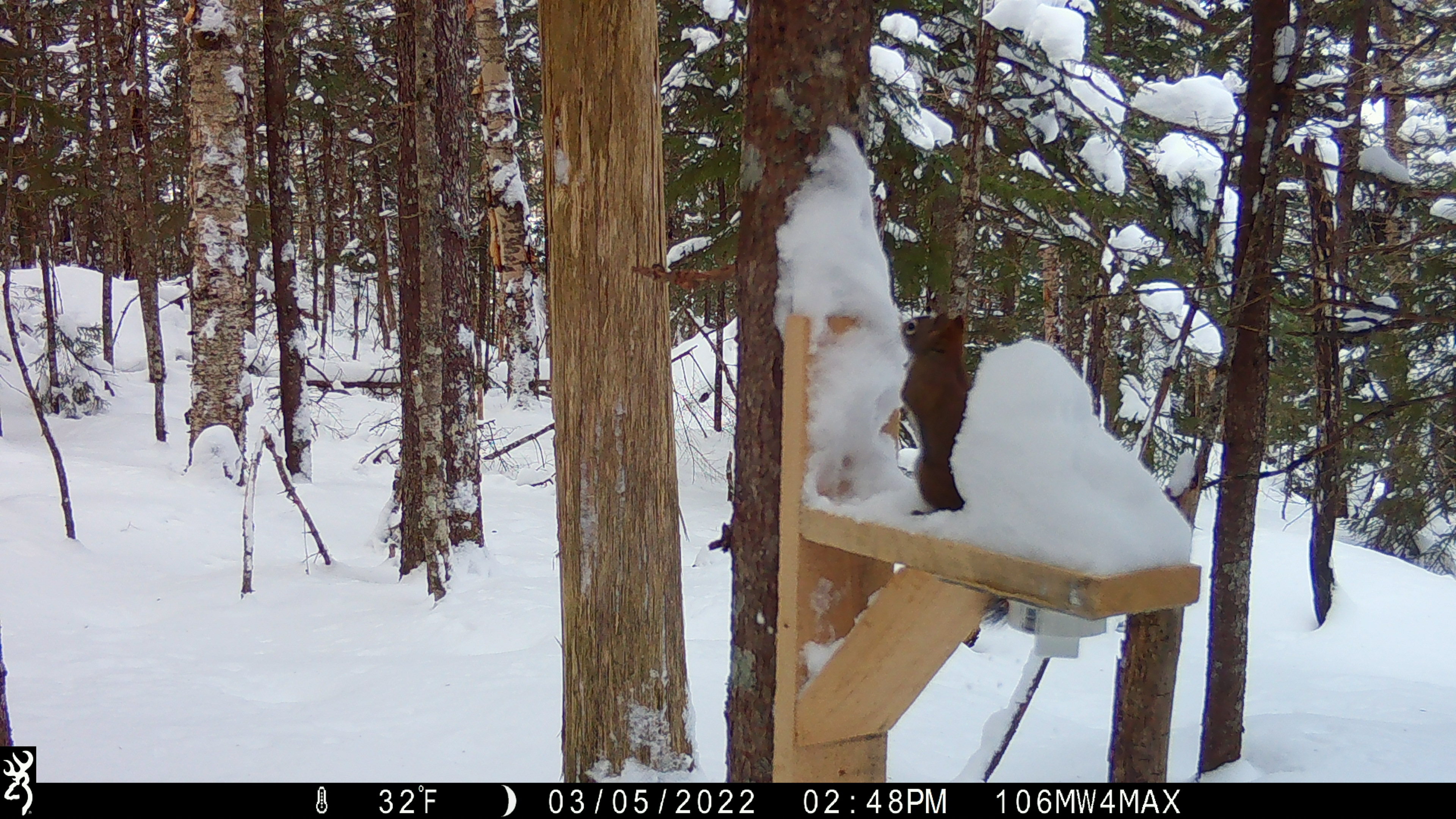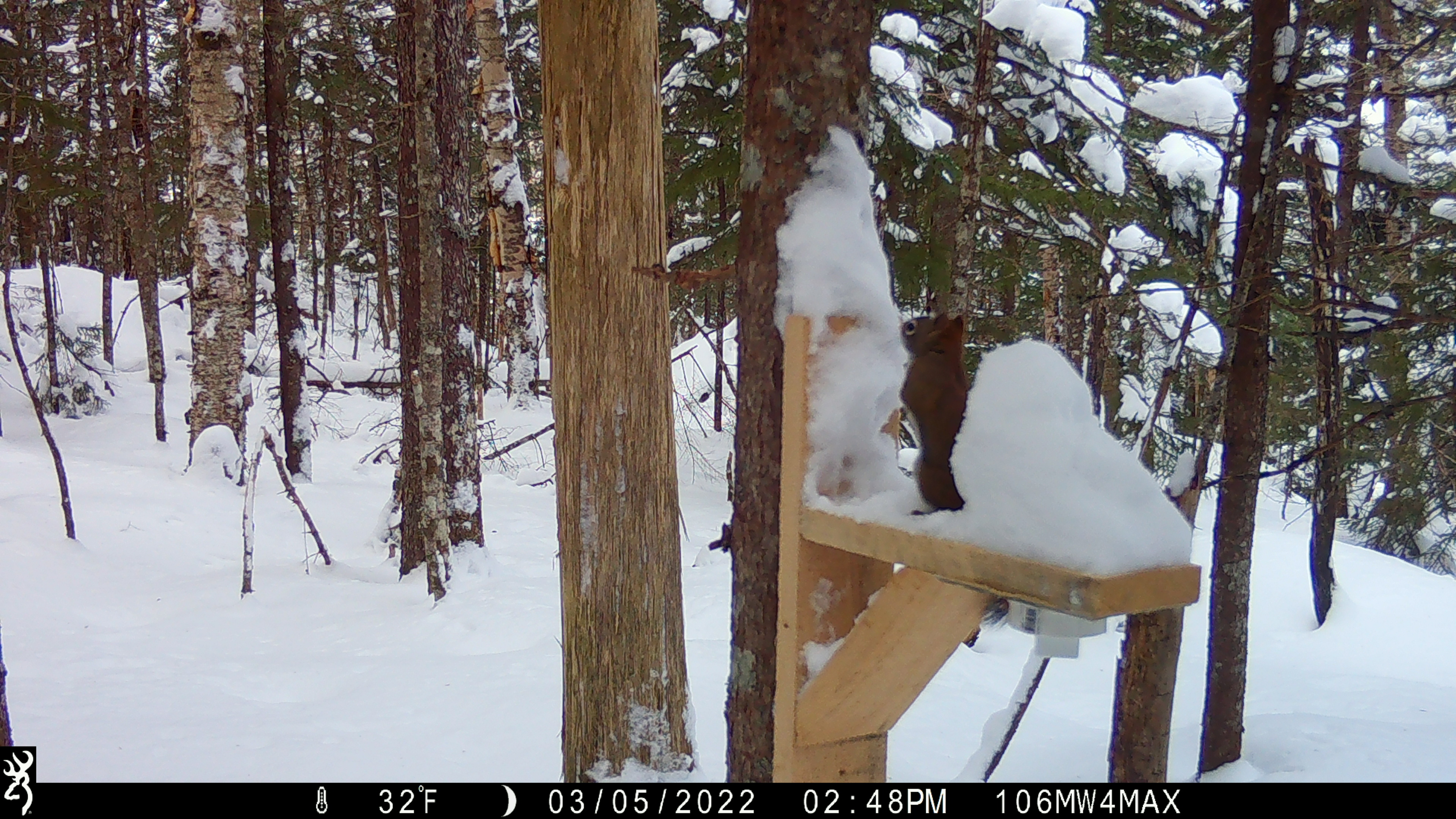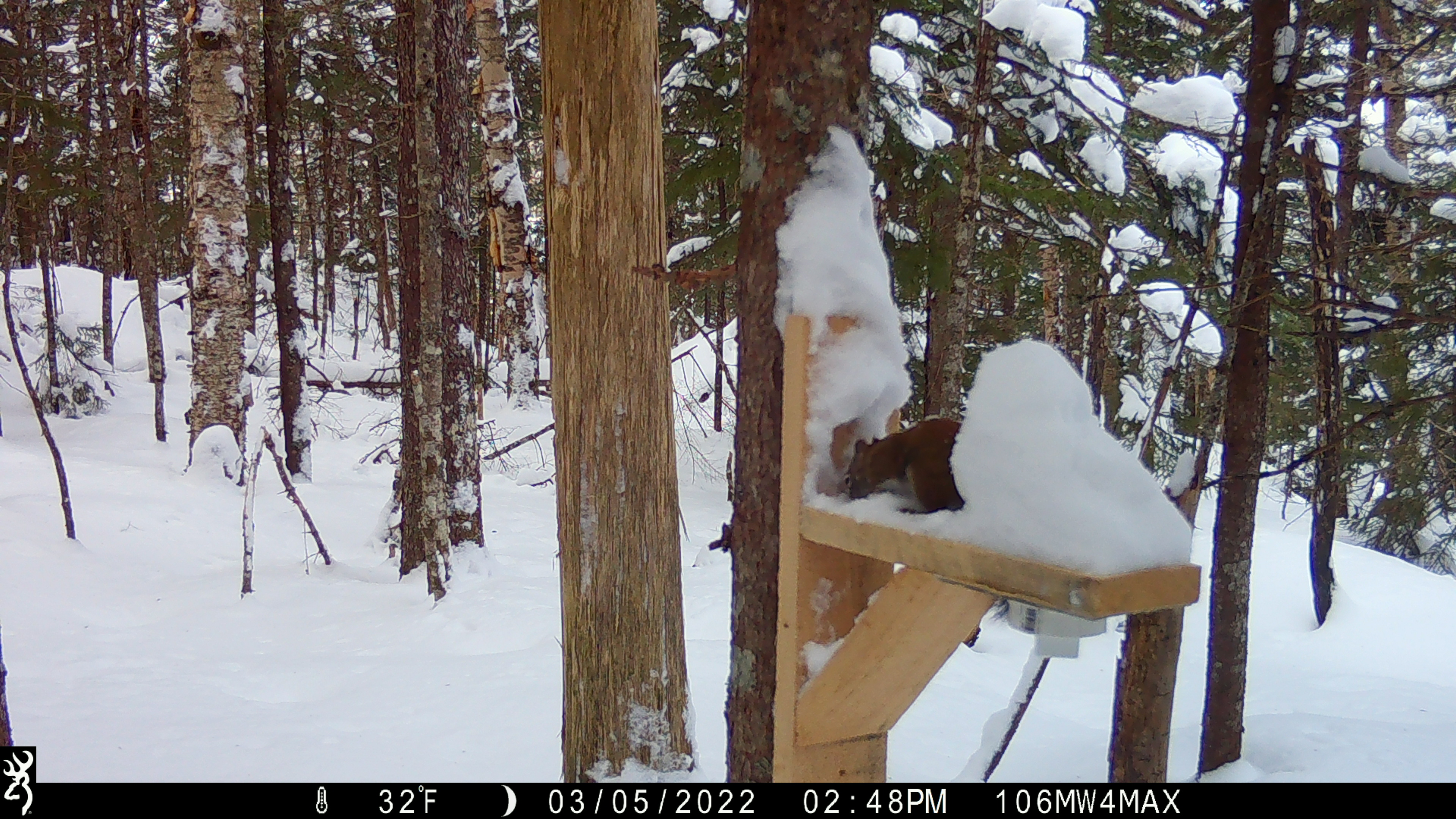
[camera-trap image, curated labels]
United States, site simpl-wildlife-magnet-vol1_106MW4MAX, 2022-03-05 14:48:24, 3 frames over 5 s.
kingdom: Animalia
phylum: Chordata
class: Mammalia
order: Rodentia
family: Sciuridae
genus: Tamiasciurus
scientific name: Tamiasciurus hudsonicus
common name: red squirrel